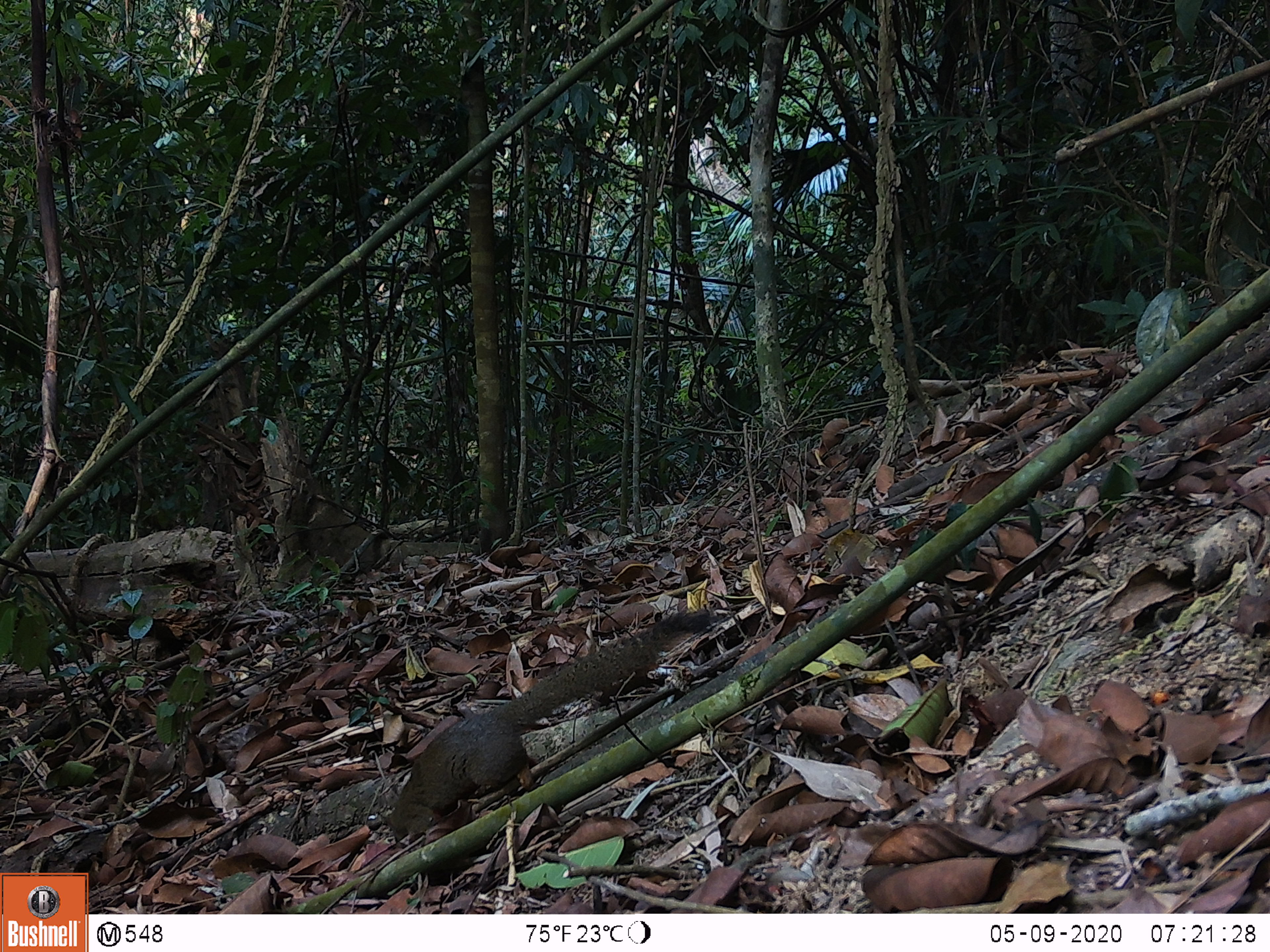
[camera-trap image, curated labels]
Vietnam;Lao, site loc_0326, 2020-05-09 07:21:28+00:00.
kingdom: Animalia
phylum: Chordata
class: Mammalia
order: Rodentia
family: Sciuridae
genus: Callosciurus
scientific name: Callosciurus erythraeus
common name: pallas's squirrel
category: pallass squirrel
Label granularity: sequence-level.